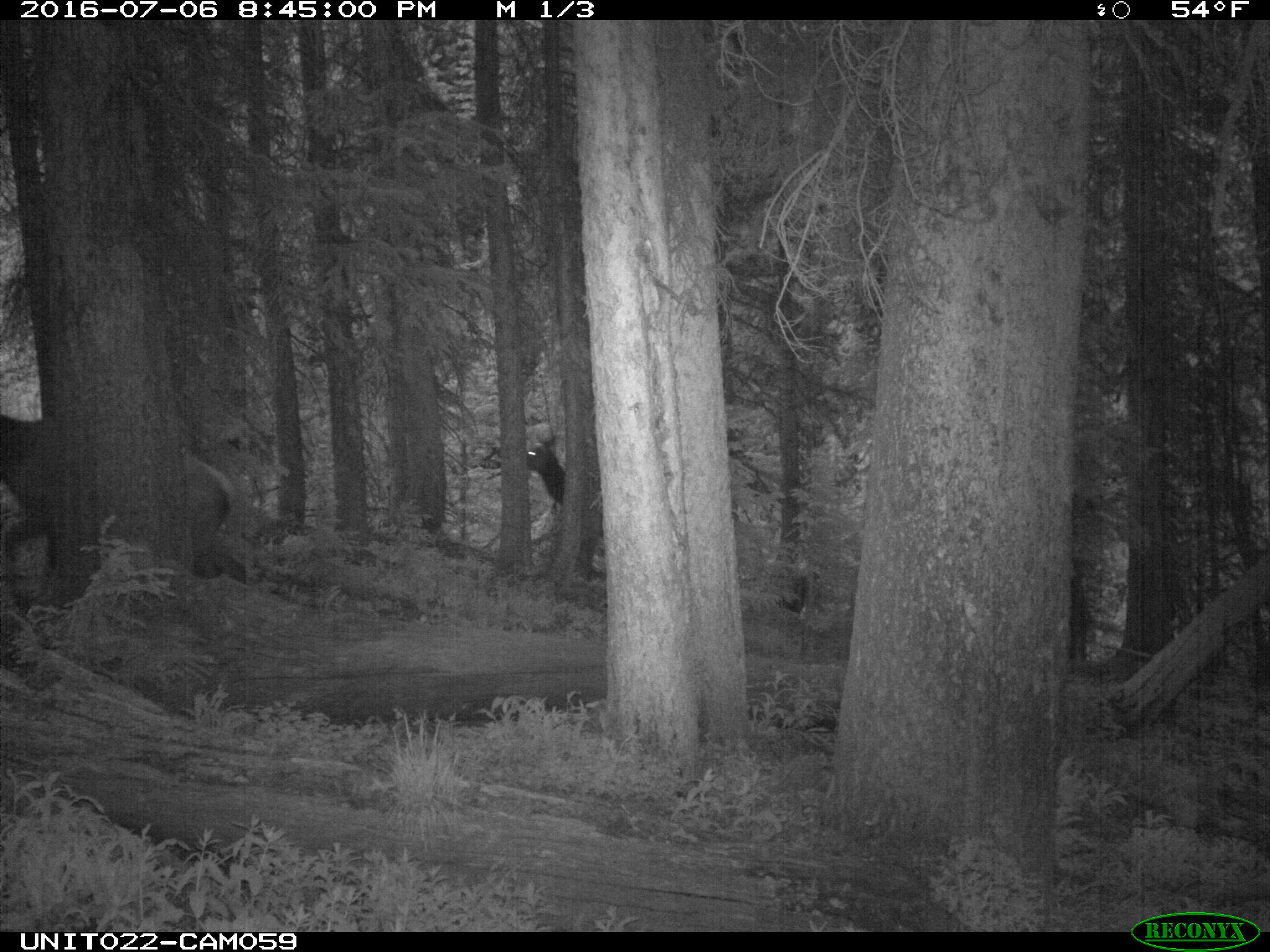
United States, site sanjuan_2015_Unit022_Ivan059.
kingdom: Animalia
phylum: Chordata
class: Mammalia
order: Artiodactyla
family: Cervidae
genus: Cervus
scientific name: Cervus elaphus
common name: red deer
Cervus elaphus (red deer).